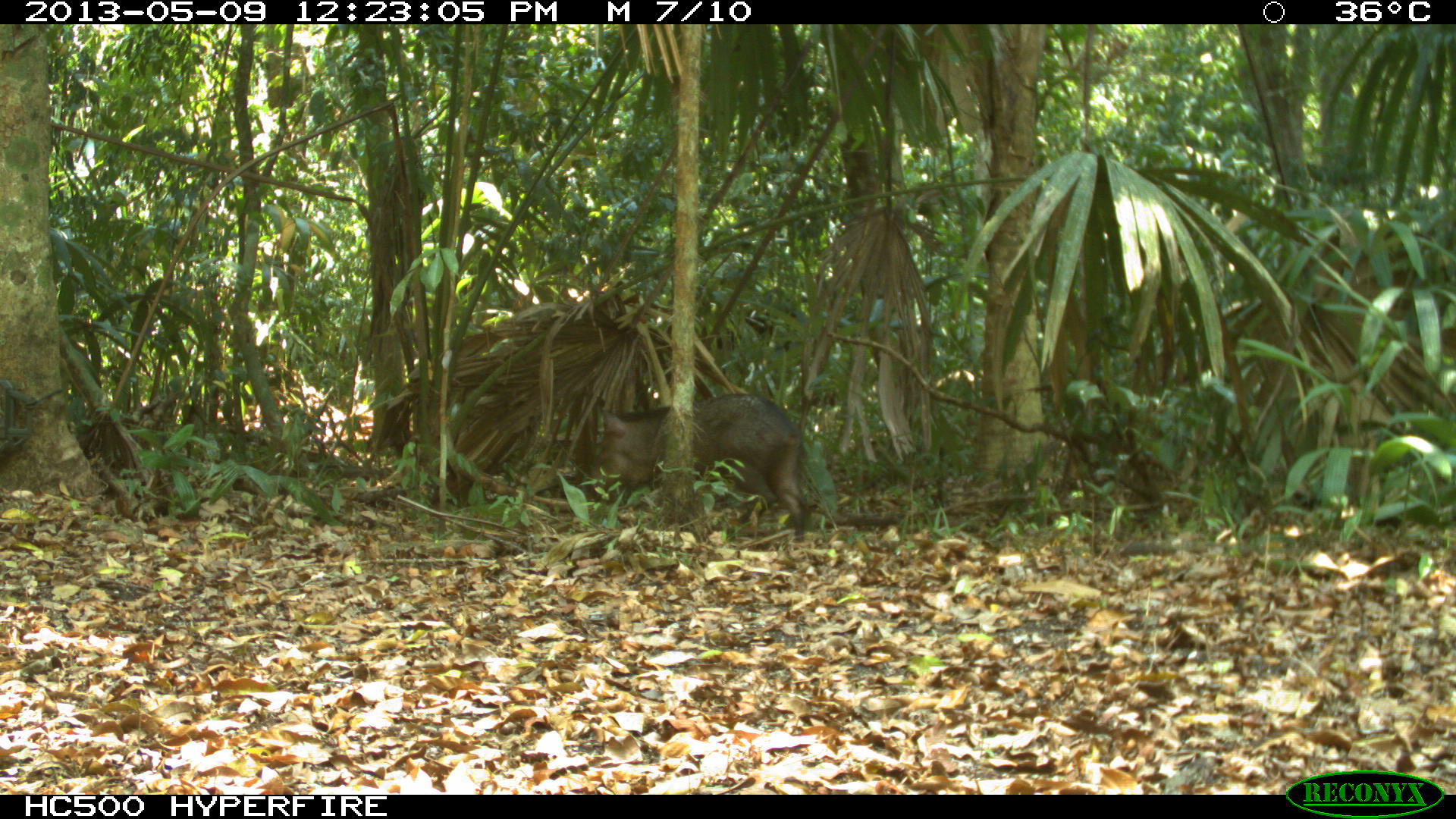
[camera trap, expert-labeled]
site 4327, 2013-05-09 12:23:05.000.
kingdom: Animalia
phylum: Chordata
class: Mammalia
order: Artiodactyla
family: Tayassuidae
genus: Pecari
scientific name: Pecari tajacu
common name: collared peccary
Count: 2.